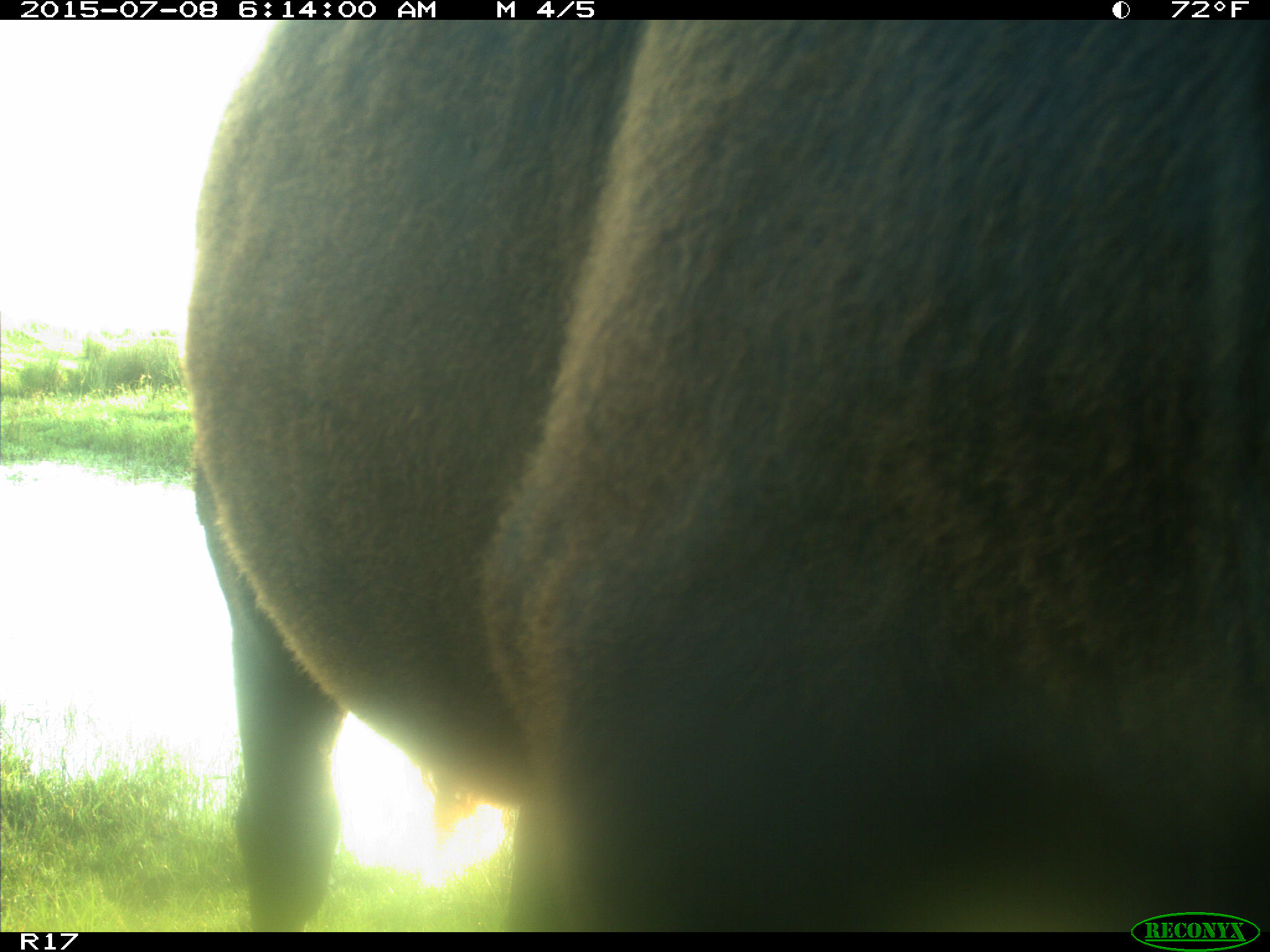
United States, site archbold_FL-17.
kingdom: Animalia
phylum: Chordata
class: Mammalia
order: Artiodactyla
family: Bovidae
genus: Bos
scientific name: Bos taurus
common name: domestic cow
Bos taurus (domestic cow).